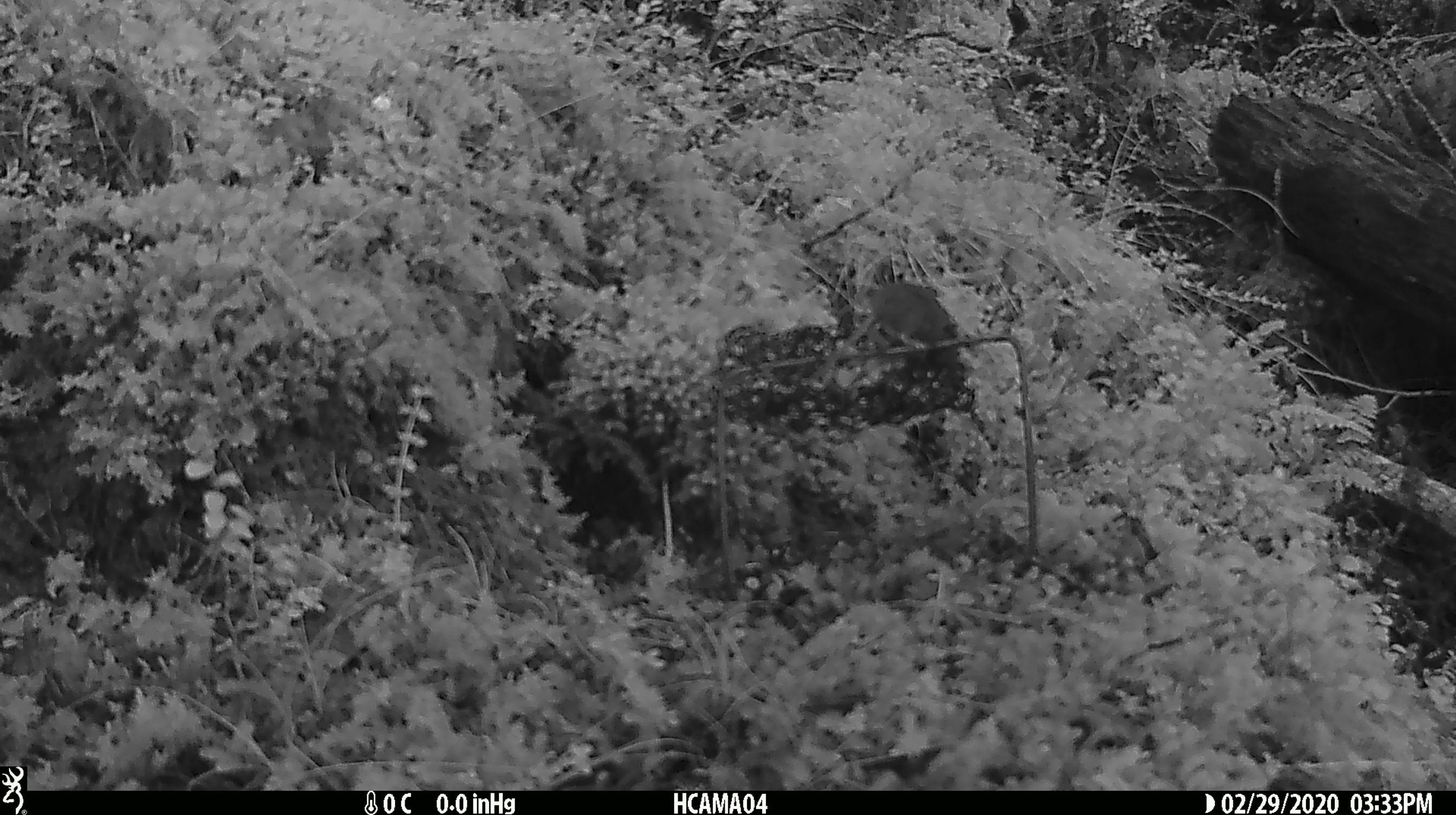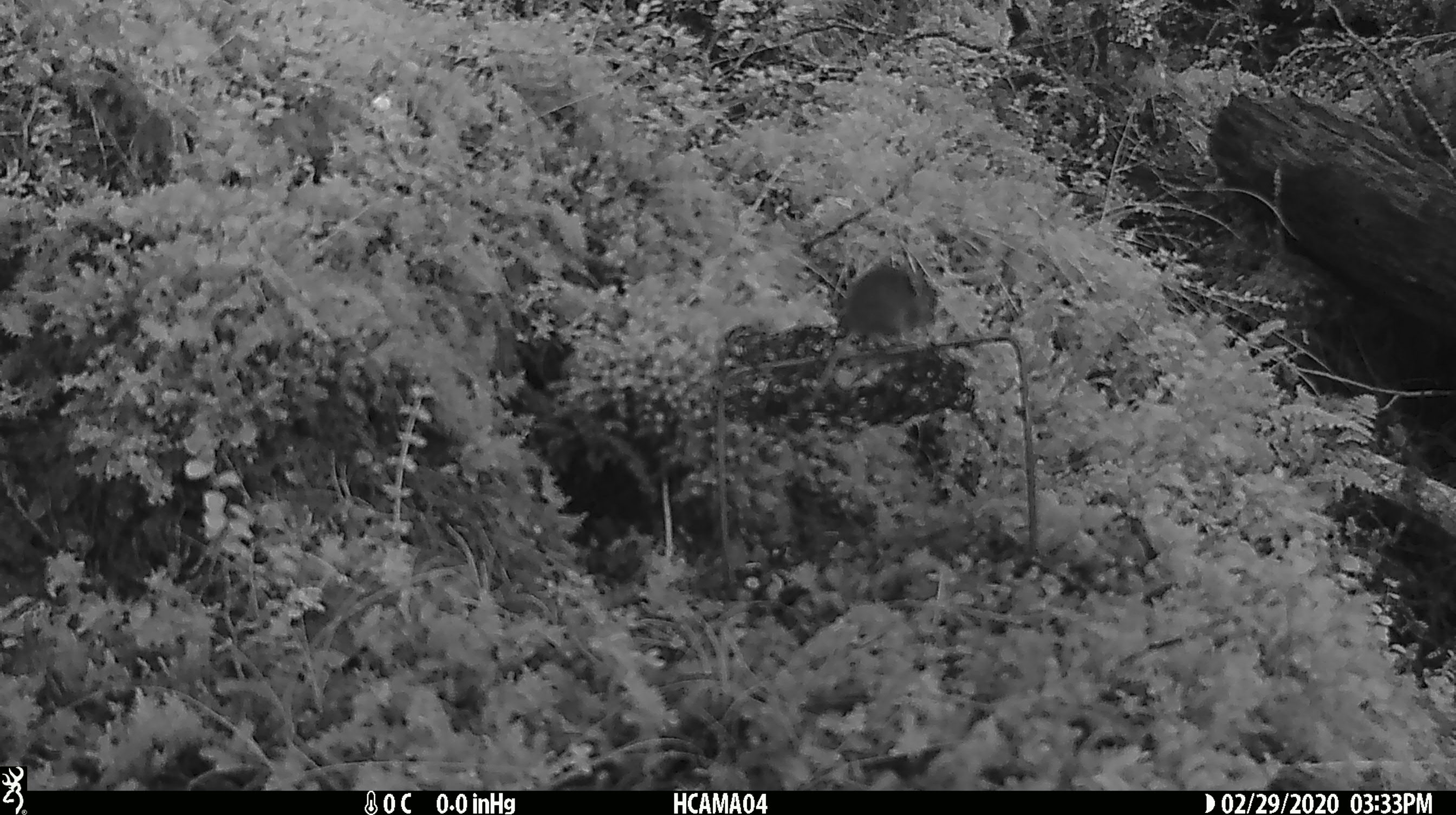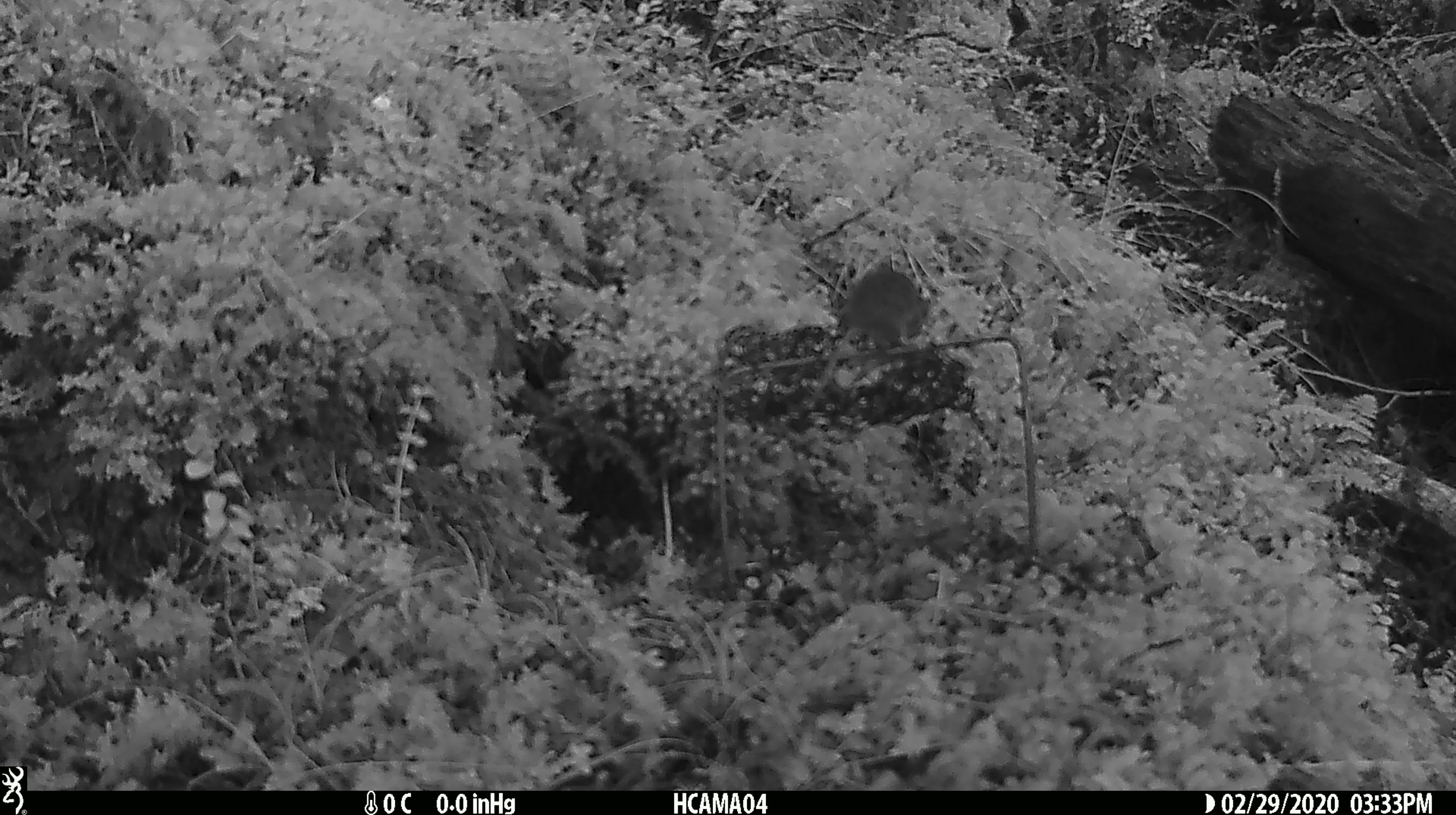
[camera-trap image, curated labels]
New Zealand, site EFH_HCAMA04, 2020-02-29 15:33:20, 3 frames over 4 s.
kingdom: Animalia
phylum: Chordata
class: Mammalia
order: Rodentia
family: Muridae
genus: Mus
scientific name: Mus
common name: mouse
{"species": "mouse (Mus)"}